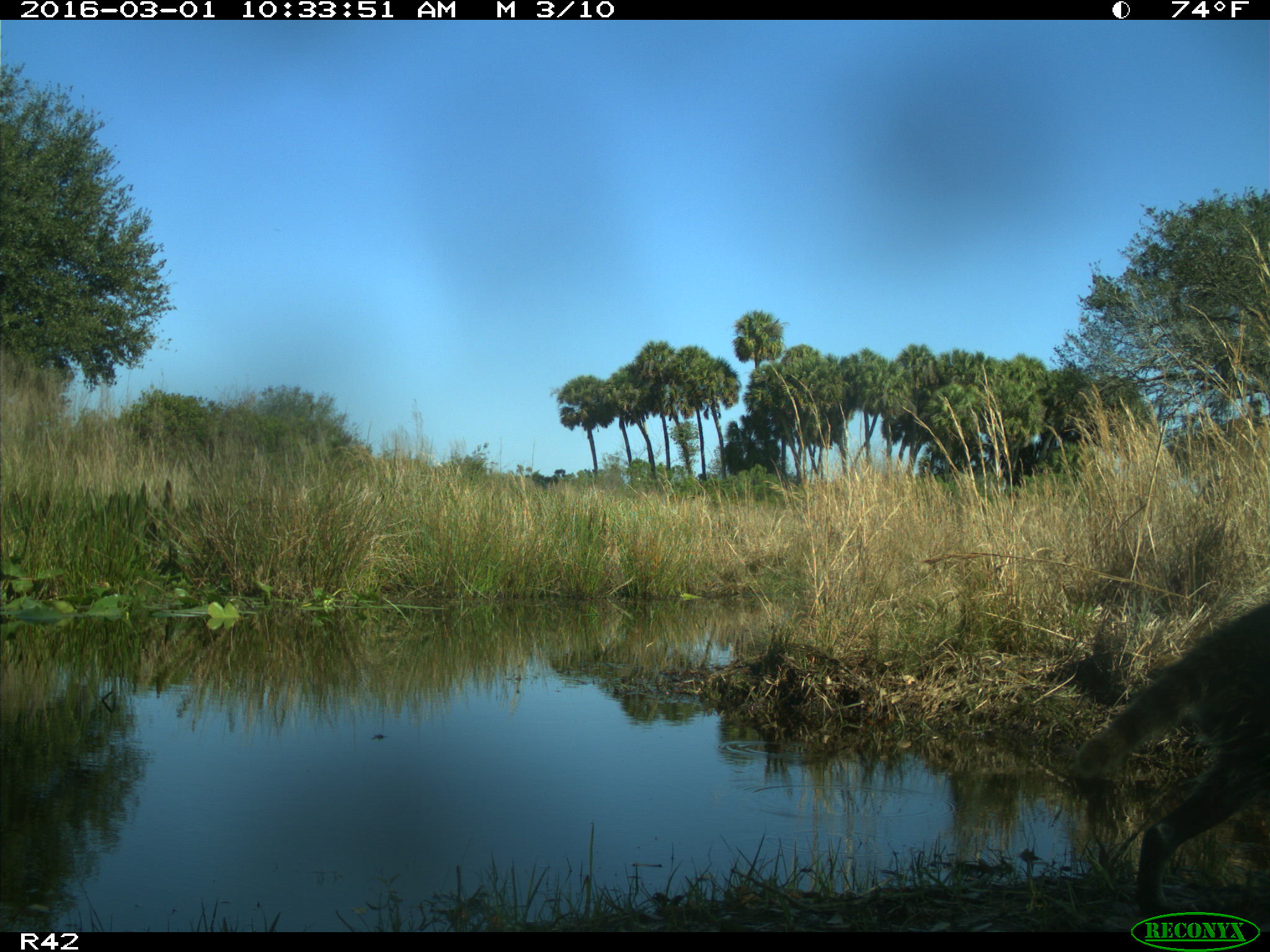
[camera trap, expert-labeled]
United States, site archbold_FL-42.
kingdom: Animalia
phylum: Chordata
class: Mammalia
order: Carnivora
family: Procyonidae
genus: Procyon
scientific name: Procyon lotor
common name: common raccoon